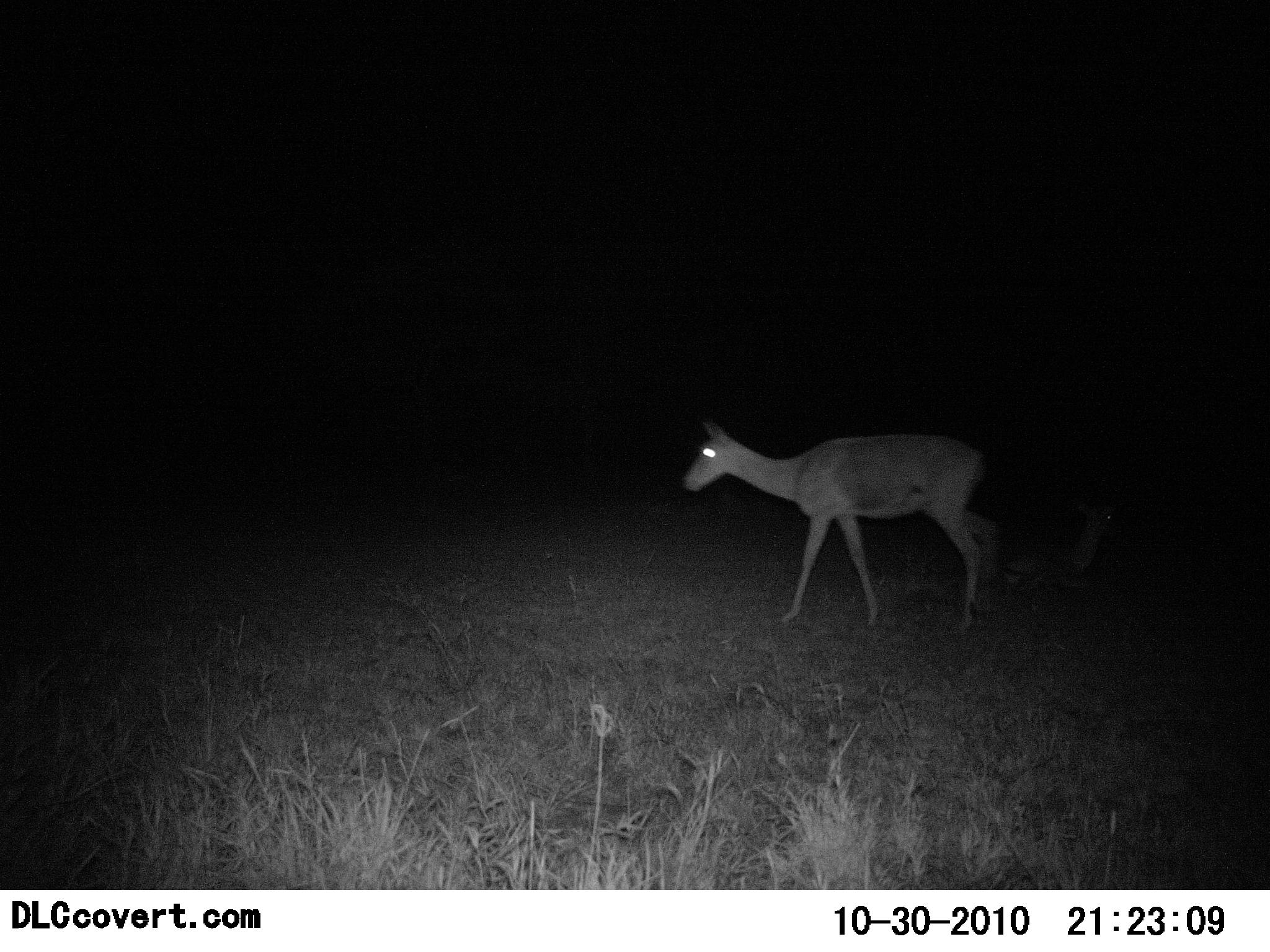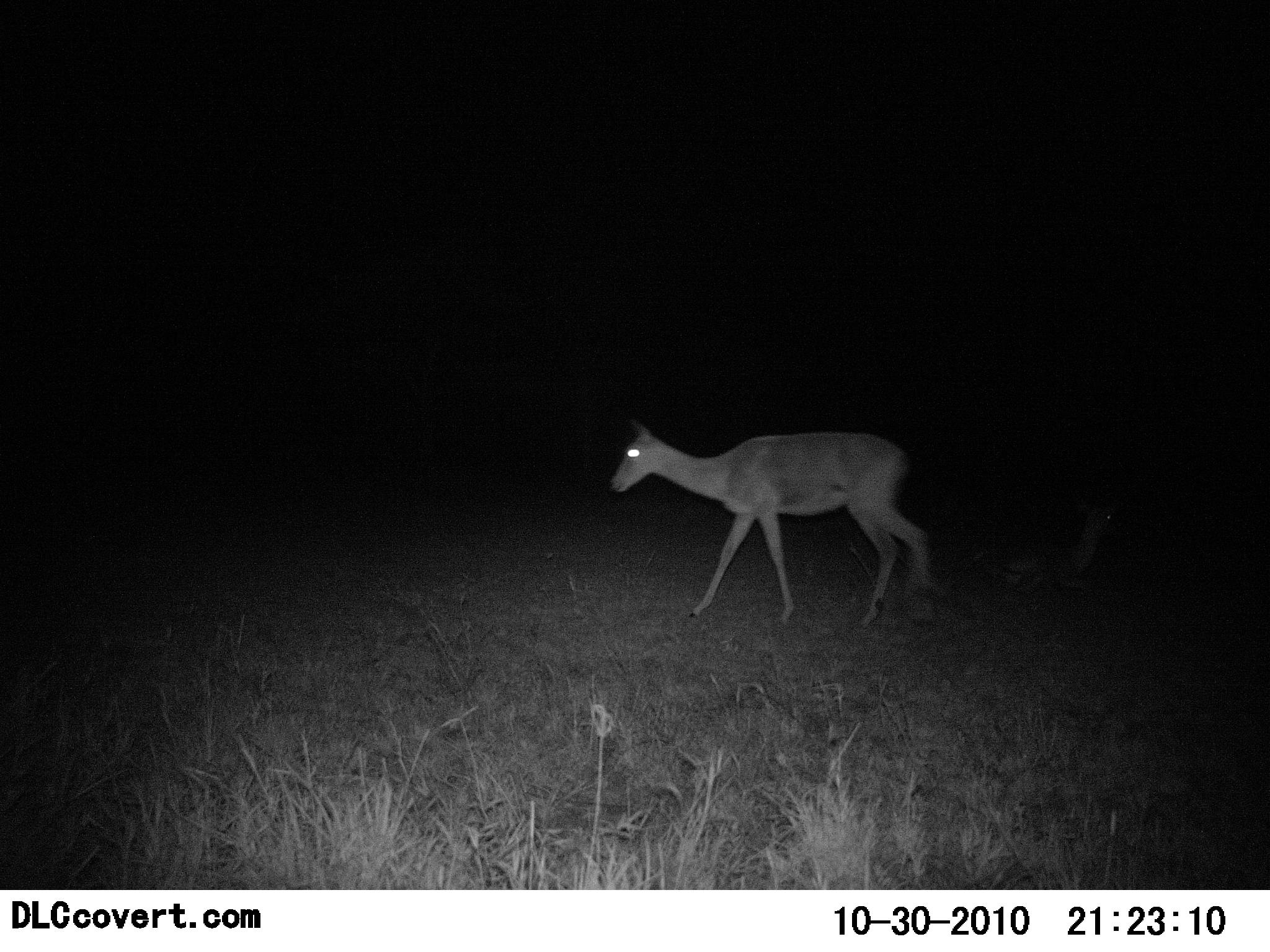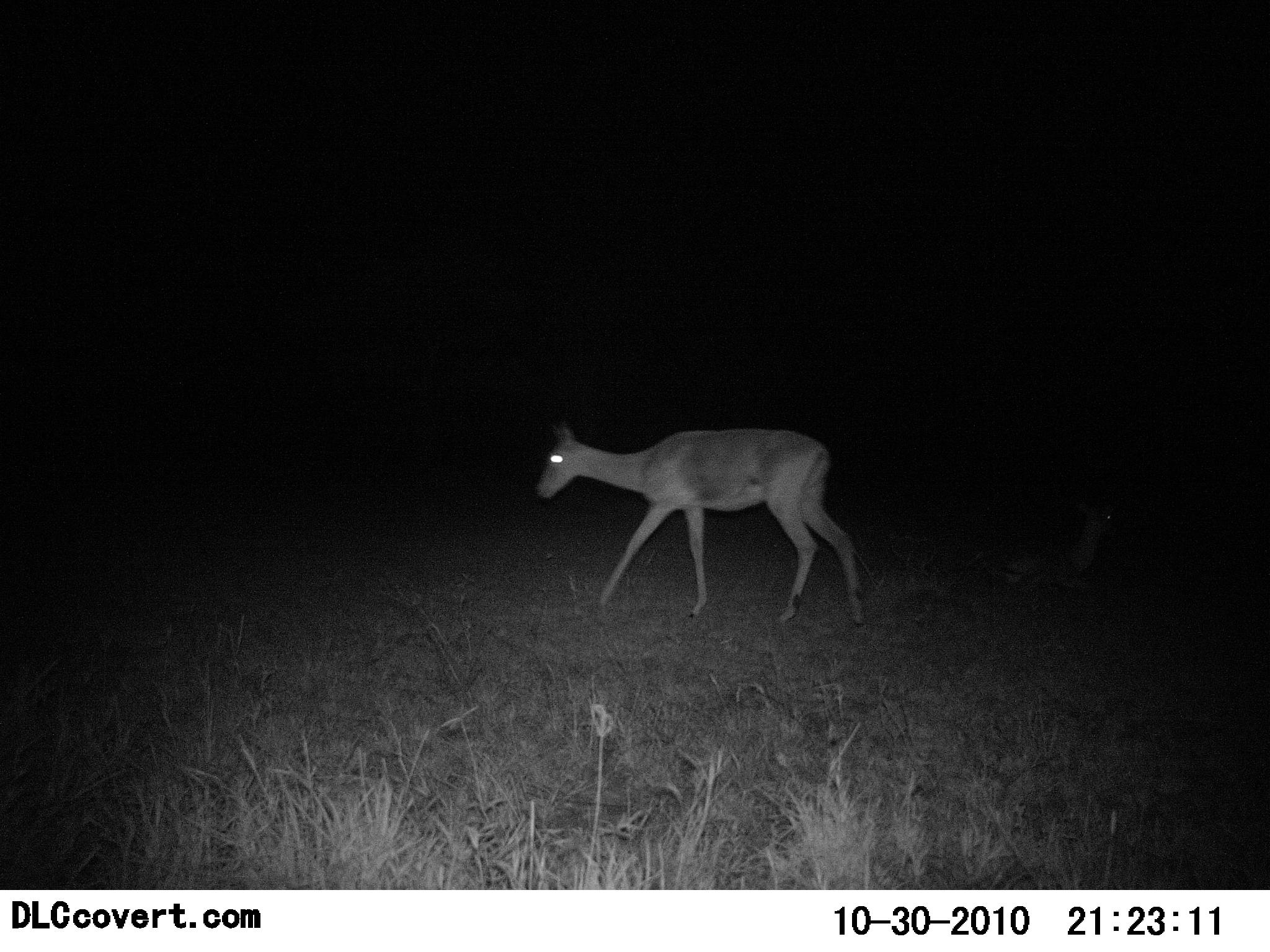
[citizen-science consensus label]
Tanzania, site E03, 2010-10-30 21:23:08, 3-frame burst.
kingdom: Animalia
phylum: Chordata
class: Mammalia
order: Artiodactyla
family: Bovidae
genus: Redunca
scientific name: Redunca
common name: reedbuck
Reedbuck (Redunca), count 2. Behavior (volunteer vote fractions): standing 10%, resting 50%, moving 90%, interacting 0%. Young present (vote fraction): 0%. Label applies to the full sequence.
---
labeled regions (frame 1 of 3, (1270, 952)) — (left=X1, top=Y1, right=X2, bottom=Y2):
animal: (left=678, top=413, right=1001, bottom=647); (left=1000, top=496, right=1125, bottom=590)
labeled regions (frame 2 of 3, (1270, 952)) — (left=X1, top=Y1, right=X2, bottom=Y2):
animal: (left=605, top=417, right=934, bottom=634); (left=977, top=489, right=1116, bottom=591)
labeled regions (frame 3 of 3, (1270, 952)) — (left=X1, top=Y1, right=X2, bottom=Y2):
animal: (left=534, top=417, right=869, bottom=633); (left=981, top=497, right=1126, bottom=600)